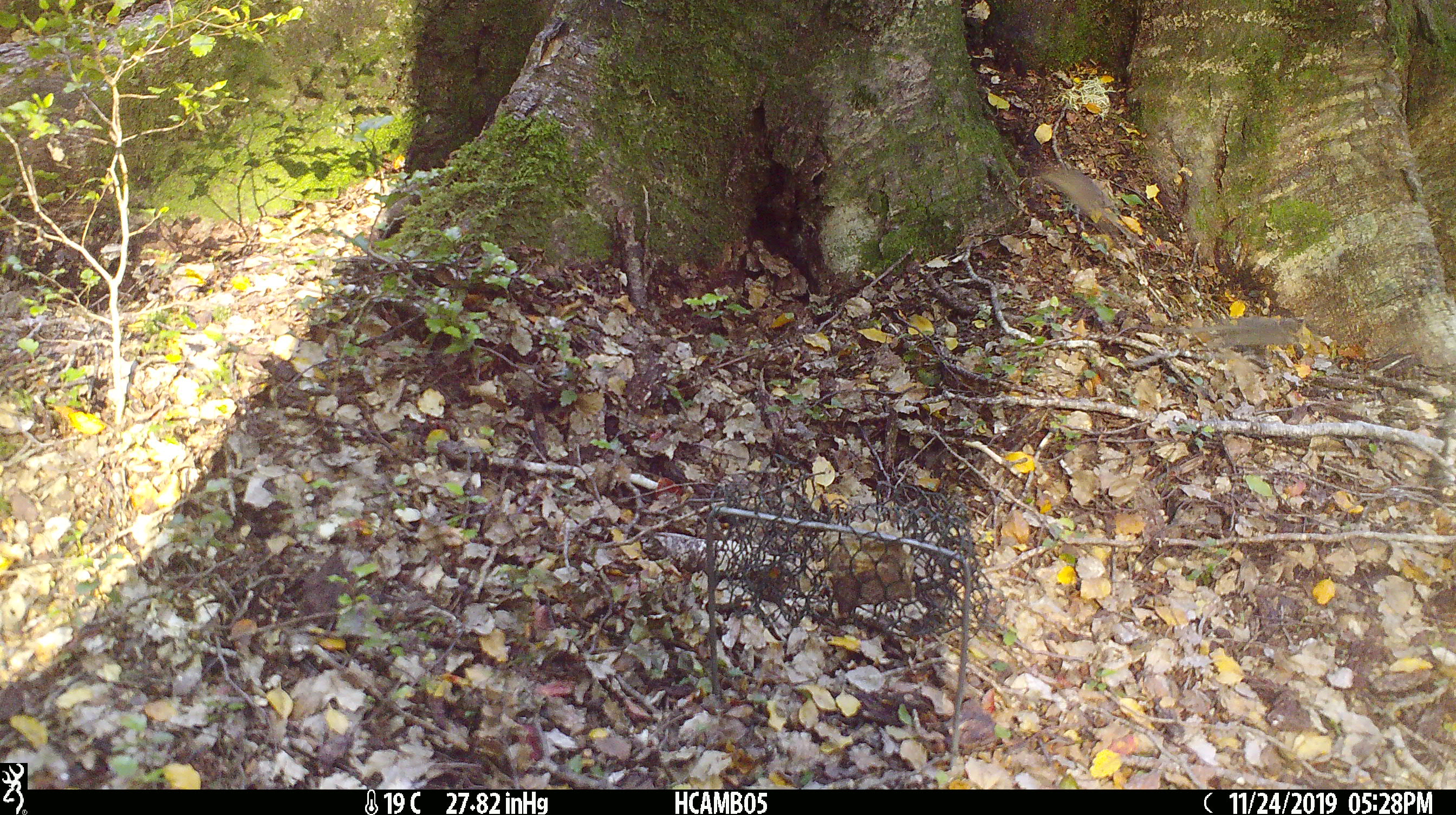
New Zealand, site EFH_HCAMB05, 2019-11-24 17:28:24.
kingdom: Animalia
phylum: Chordata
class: Mammalia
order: Rodentia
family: Muridae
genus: Mus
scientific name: Mus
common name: mouse